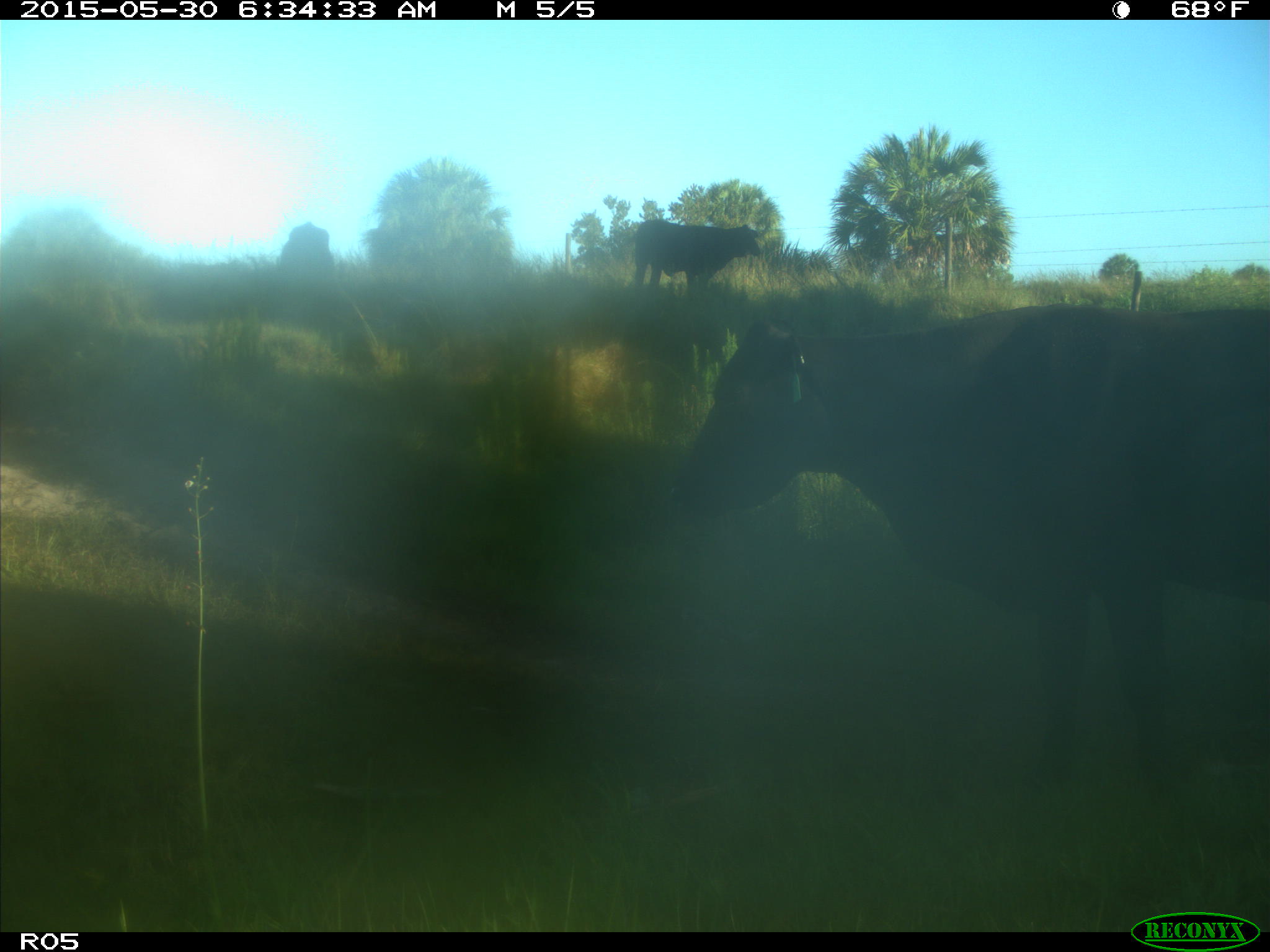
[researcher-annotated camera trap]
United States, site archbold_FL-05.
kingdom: Animalia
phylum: Chordata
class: Mammalia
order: Artiodactyla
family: Bovidae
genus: Bos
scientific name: Bos taurus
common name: domestic cow